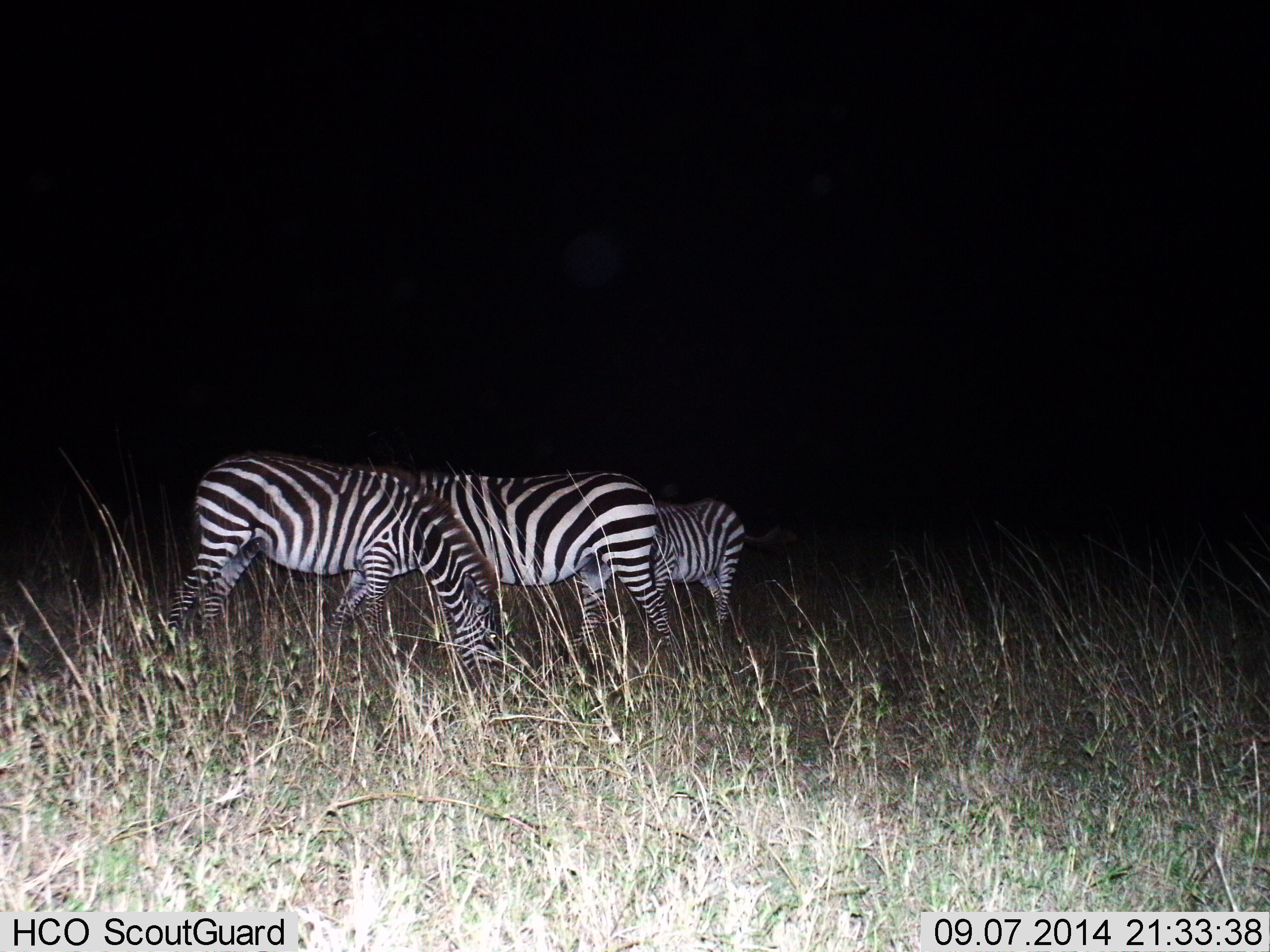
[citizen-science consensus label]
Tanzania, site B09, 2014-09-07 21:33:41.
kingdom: Animalia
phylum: Chordata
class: Mammalia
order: Perissodactyla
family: Equidae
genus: Equus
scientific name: Equus quagga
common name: plains zebra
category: zebra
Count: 3.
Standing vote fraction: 40%.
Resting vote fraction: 10%.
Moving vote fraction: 0%.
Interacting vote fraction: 10%.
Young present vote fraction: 10%.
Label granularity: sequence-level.